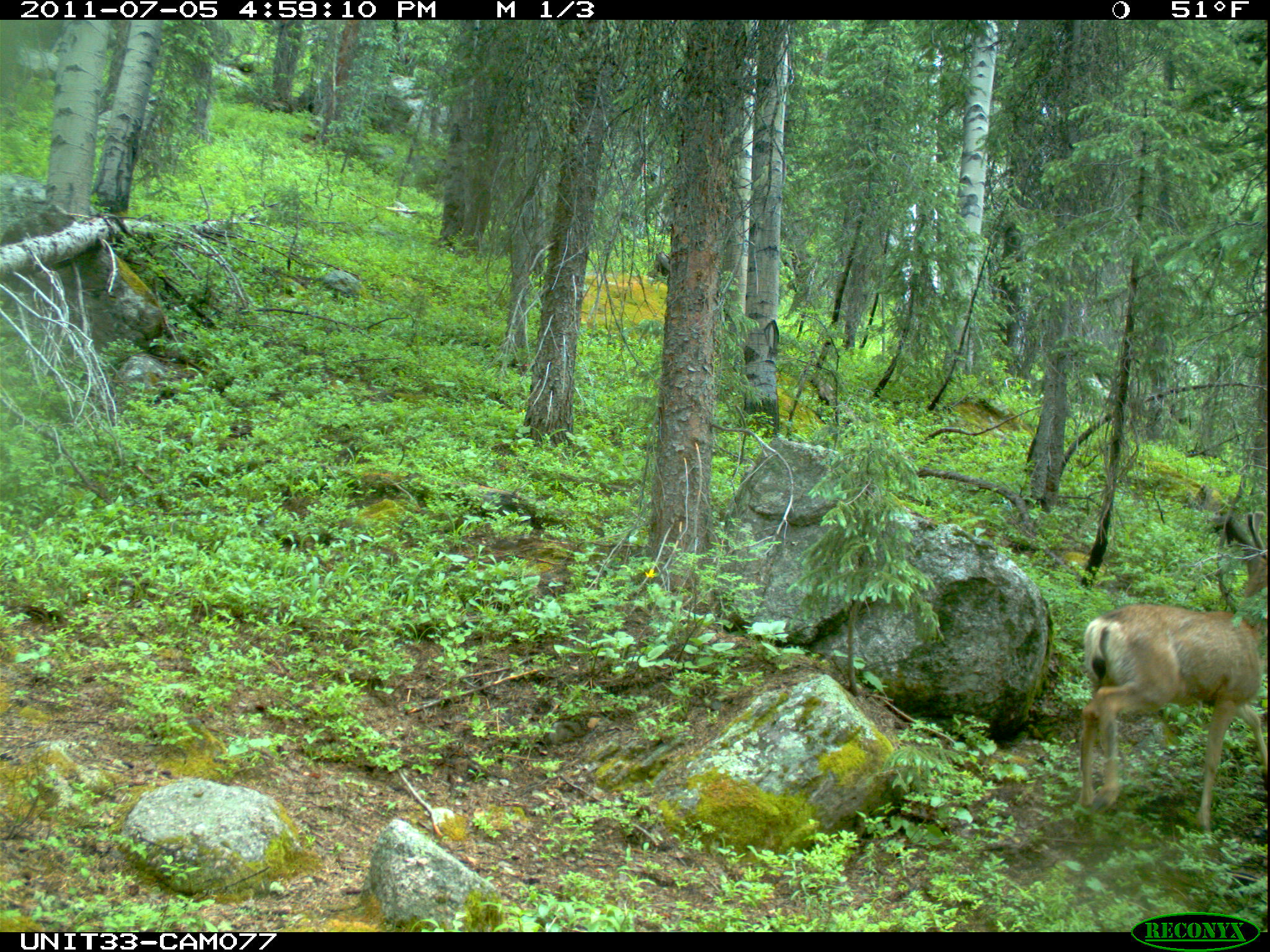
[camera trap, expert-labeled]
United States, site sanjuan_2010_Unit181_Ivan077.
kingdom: Animalia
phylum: Chordata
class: Mammalia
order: Artiodactyla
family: Cervidae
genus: Odocoileus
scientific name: Odocoileus hemionus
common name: mule deer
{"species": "Odocoileus hemionus (mule deer)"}